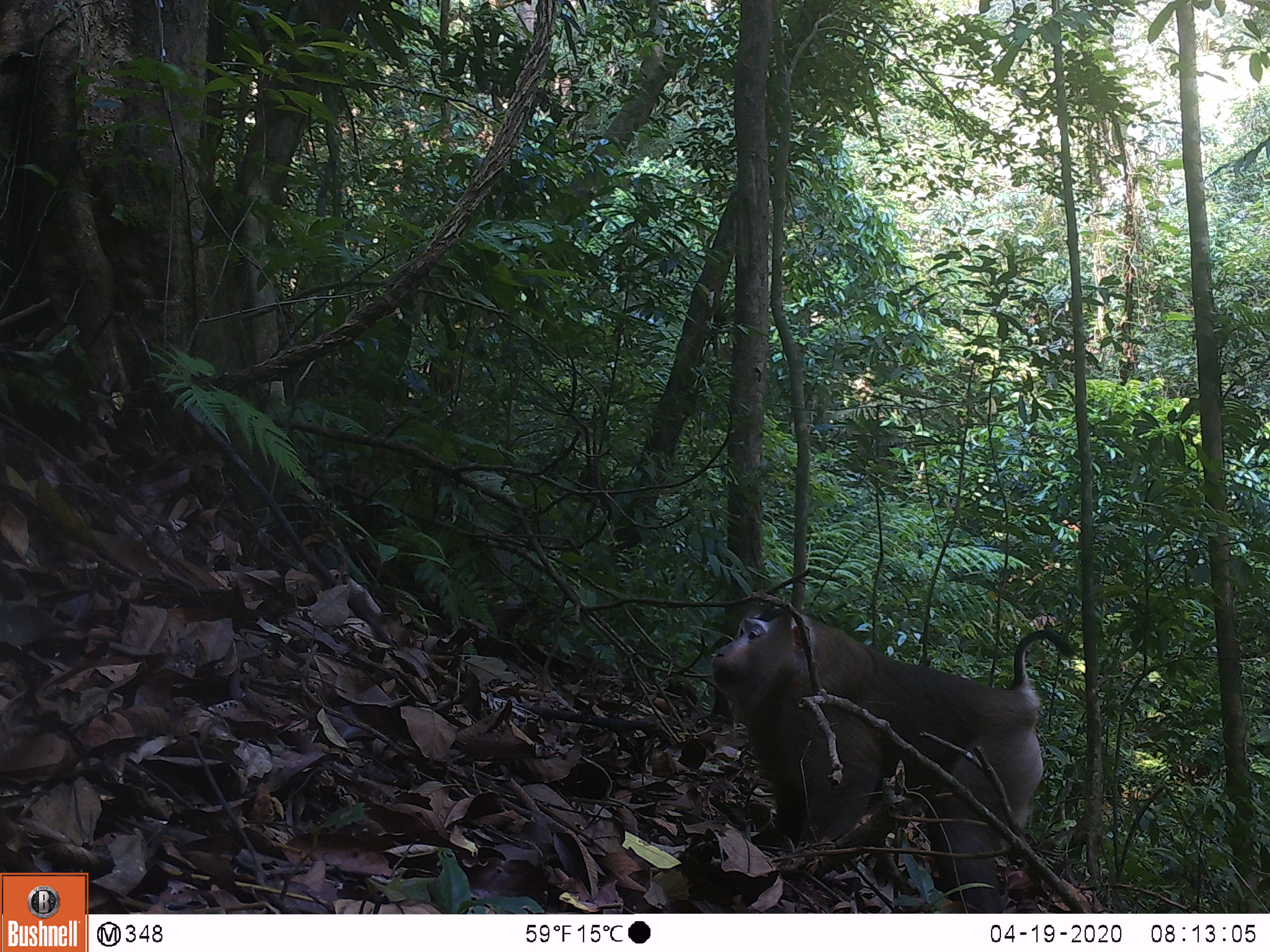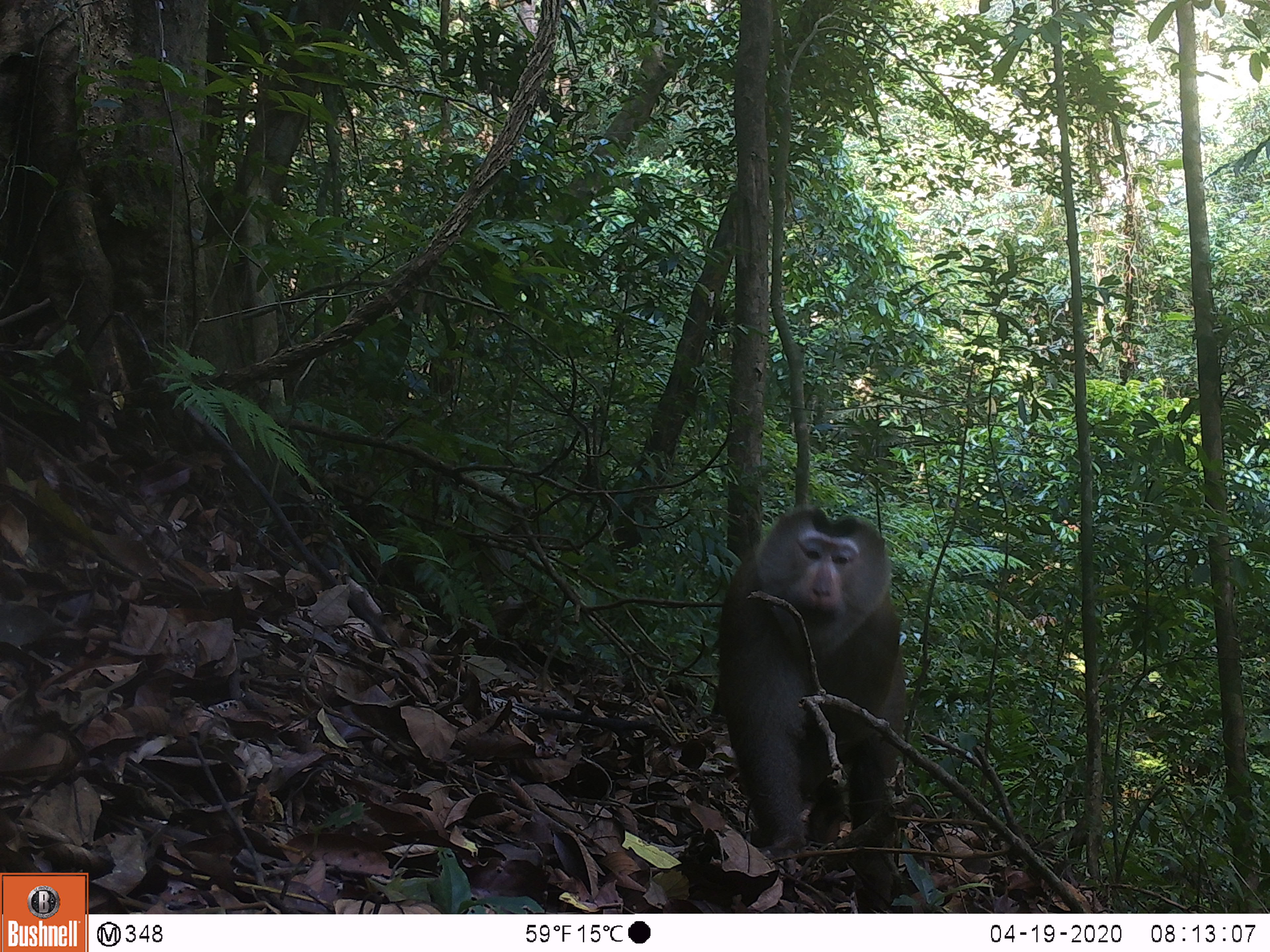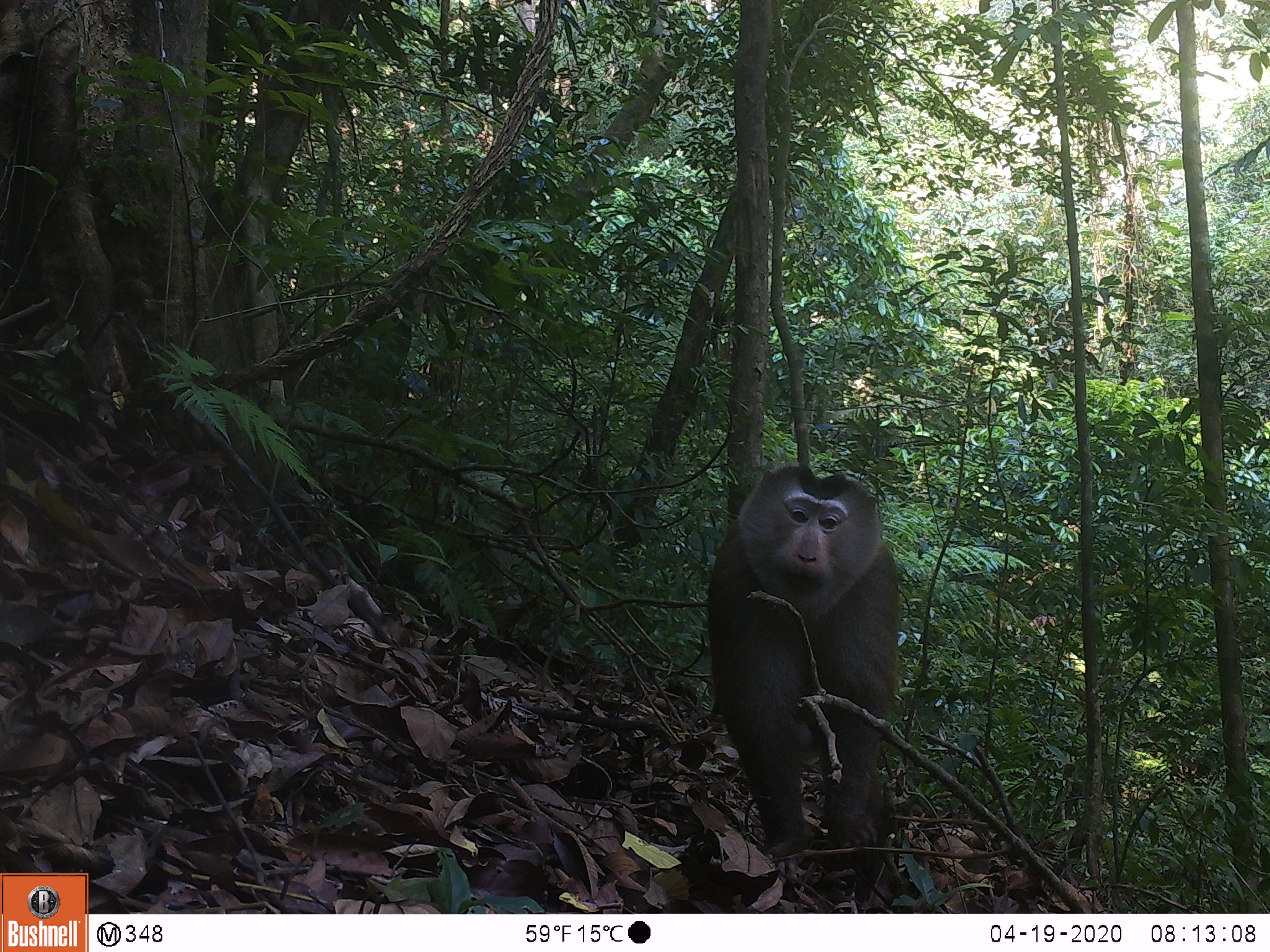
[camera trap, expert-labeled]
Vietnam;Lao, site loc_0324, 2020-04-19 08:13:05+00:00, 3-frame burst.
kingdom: Animalia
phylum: Chordata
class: Mammalia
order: Primates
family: Cercopithecidae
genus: Macaca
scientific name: Macaca nemestrina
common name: pig-tailed macaque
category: pig tailed macaque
Pig tailed macaque (pig-tailed macaque) (Macaca nemestrina). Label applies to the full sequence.